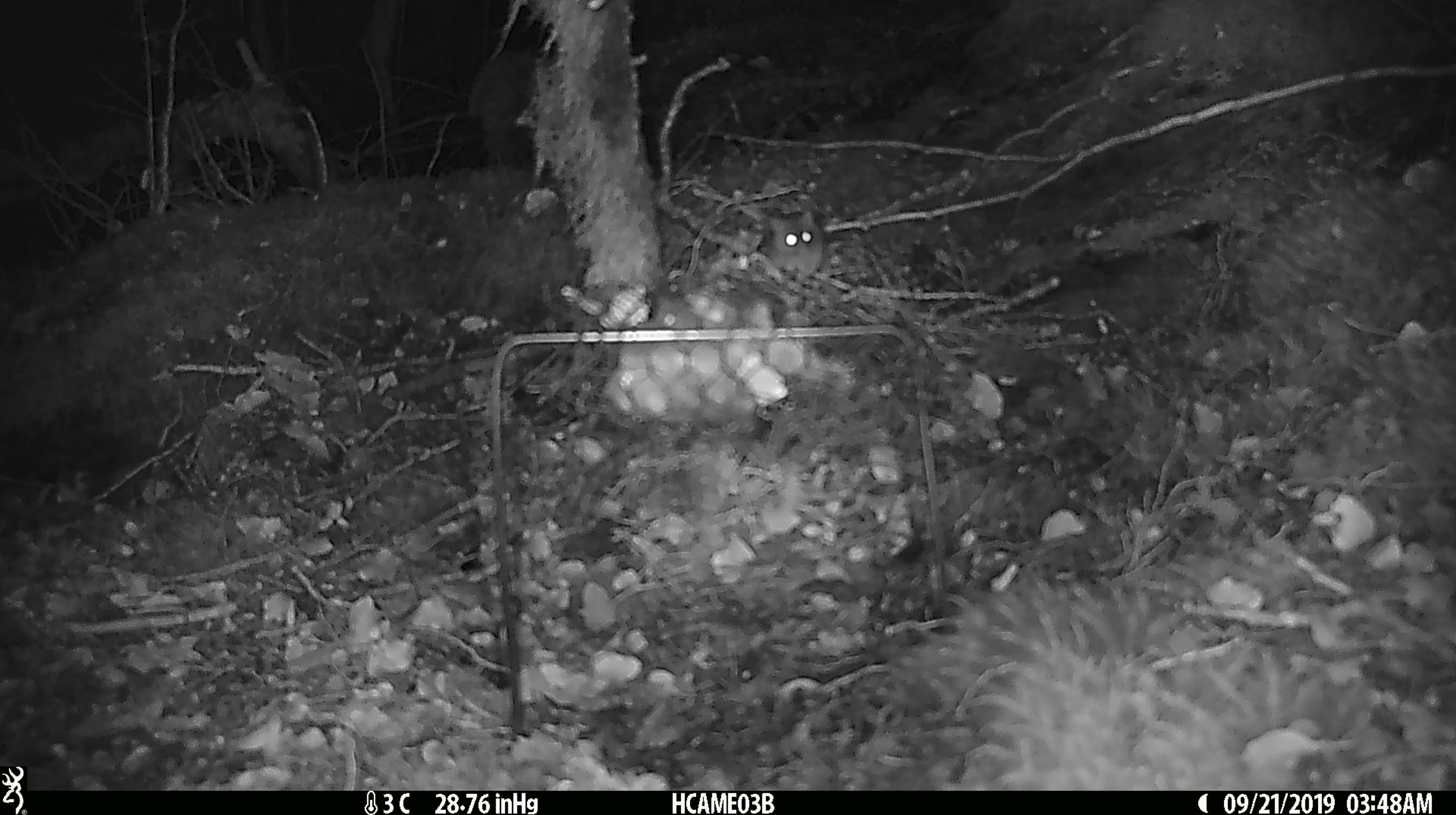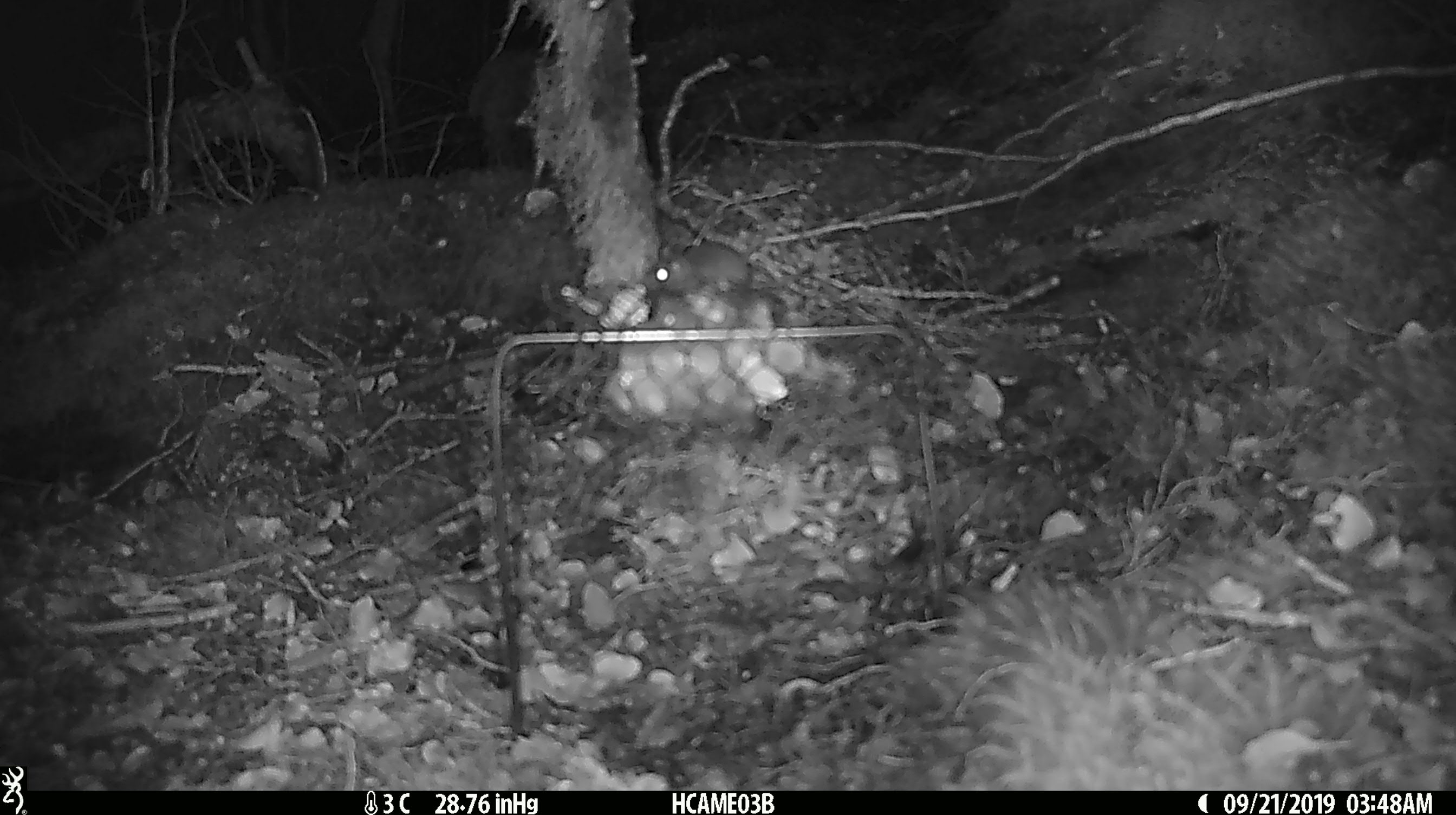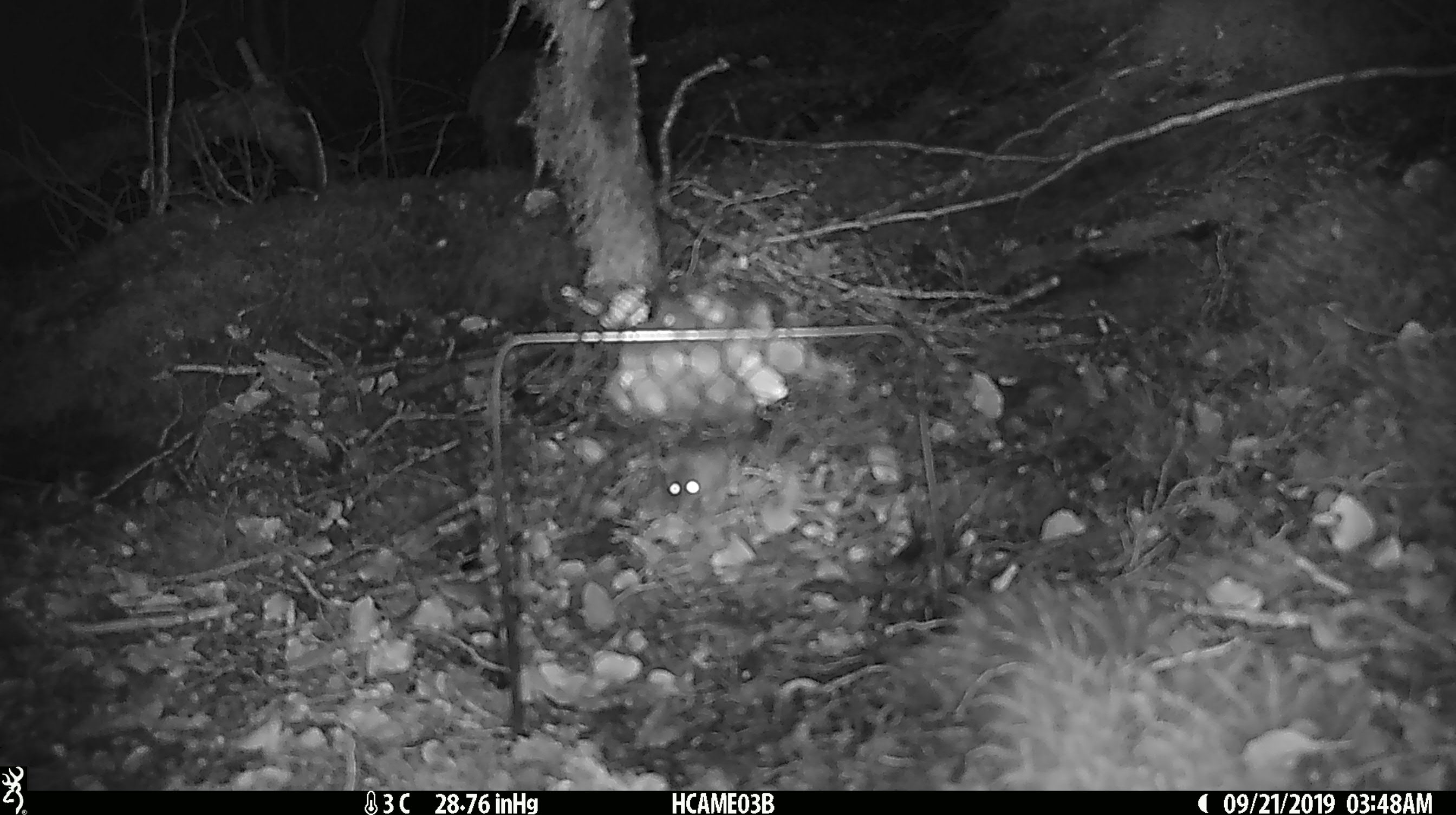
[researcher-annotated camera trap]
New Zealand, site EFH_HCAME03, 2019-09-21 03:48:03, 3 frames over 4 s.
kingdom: Animalia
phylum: Chordata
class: Mammalia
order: Rodentia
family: Muridae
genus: Mus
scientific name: Mus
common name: mouse